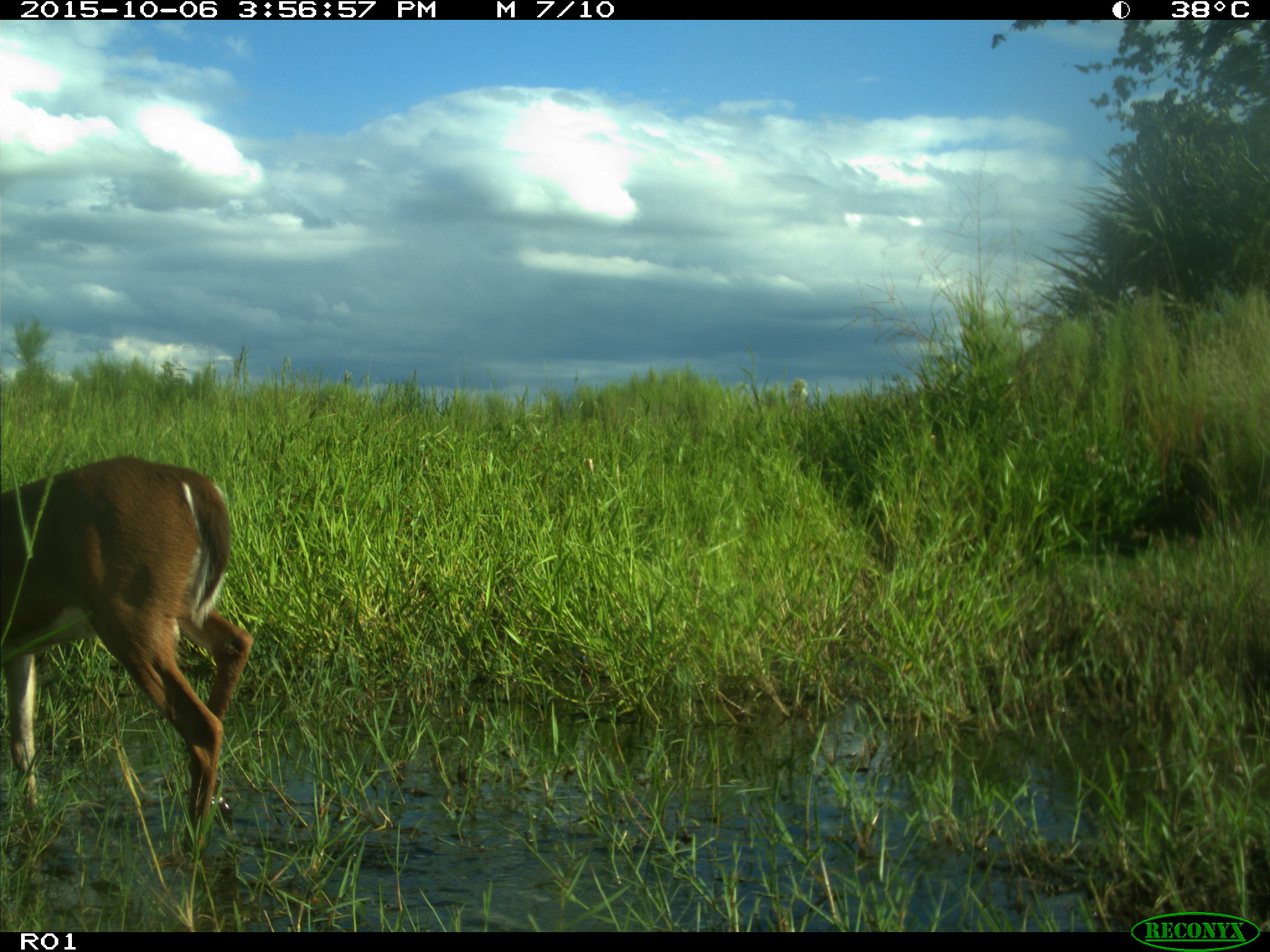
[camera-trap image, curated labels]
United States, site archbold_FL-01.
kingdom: Animalia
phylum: Chordata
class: Mammalia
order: Artiodactyla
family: Cervidae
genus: Odocoileus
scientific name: Odocoileus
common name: deer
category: unidentified deer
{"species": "unidentified deer (deer) (Odocoileus)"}